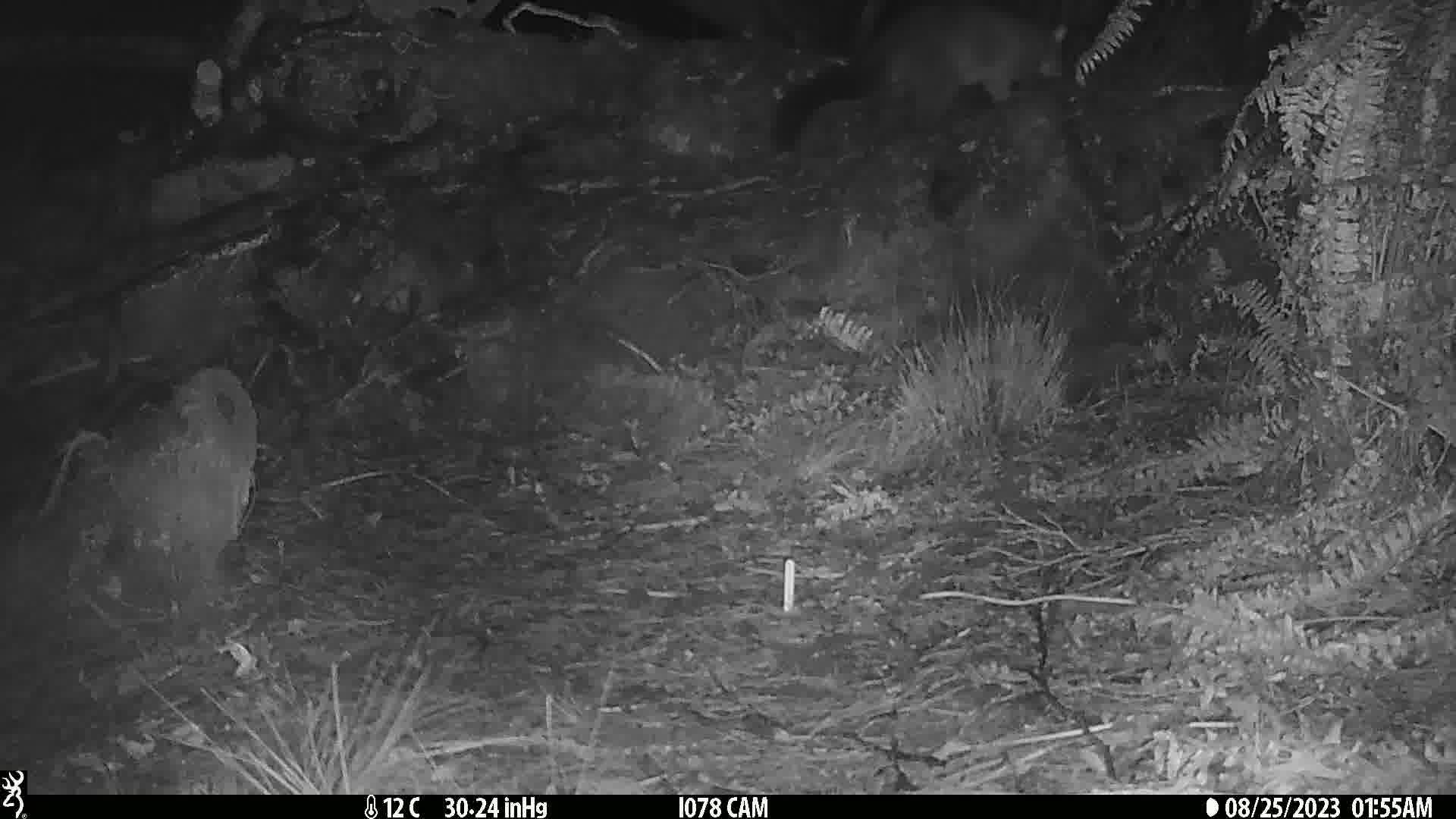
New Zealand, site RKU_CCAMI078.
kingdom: Animalia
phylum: Chordata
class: Mammalia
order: Diprotodontia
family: Phalangeridae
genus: Trichosurus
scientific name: Trichosurus vulpecula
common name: common brushtail possum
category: possum